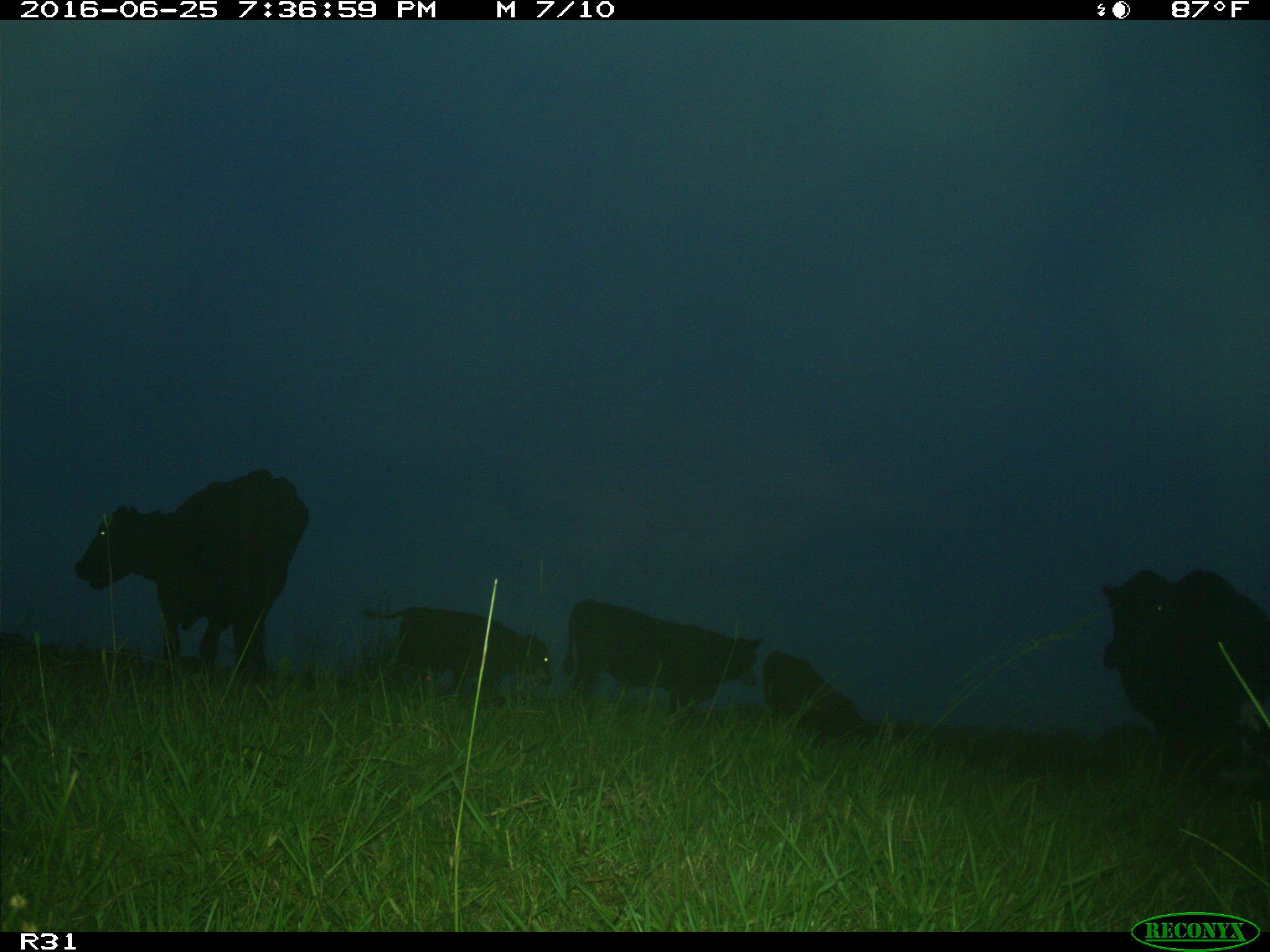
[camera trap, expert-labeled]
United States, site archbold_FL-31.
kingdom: Animalia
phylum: Chordata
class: Mammalia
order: Artiodactyla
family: Bovidae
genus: Bos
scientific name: Bos taurus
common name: domestic cow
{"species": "Bos taurus (domestic cow)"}